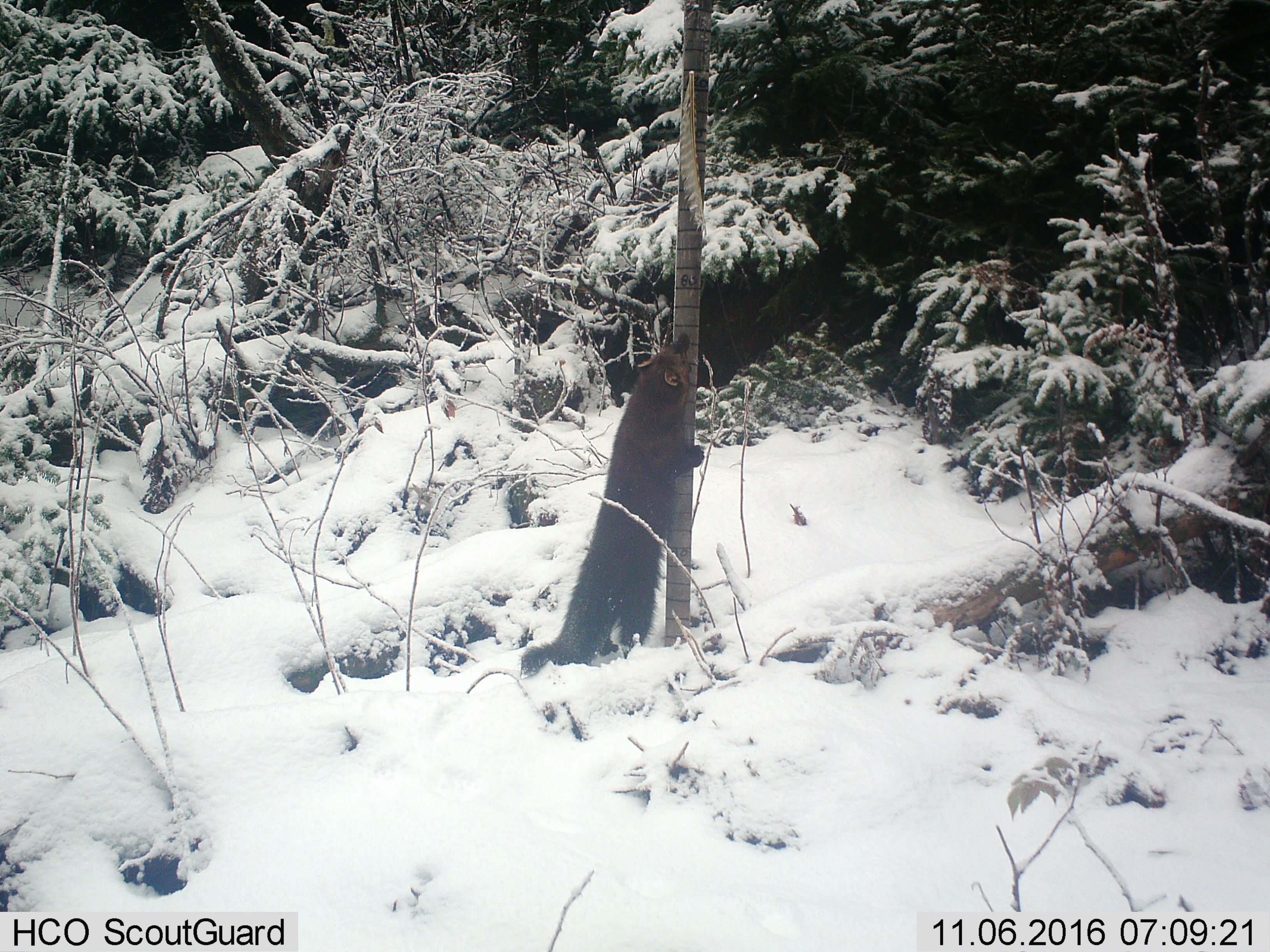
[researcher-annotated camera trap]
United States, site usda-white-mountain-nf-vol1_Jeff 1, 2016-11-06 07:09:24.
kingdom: Animalia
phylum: Chordata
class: Mammalia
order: Carnivora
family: Mustelidae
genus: Pekania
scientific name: Pekania pennanti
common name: fisher